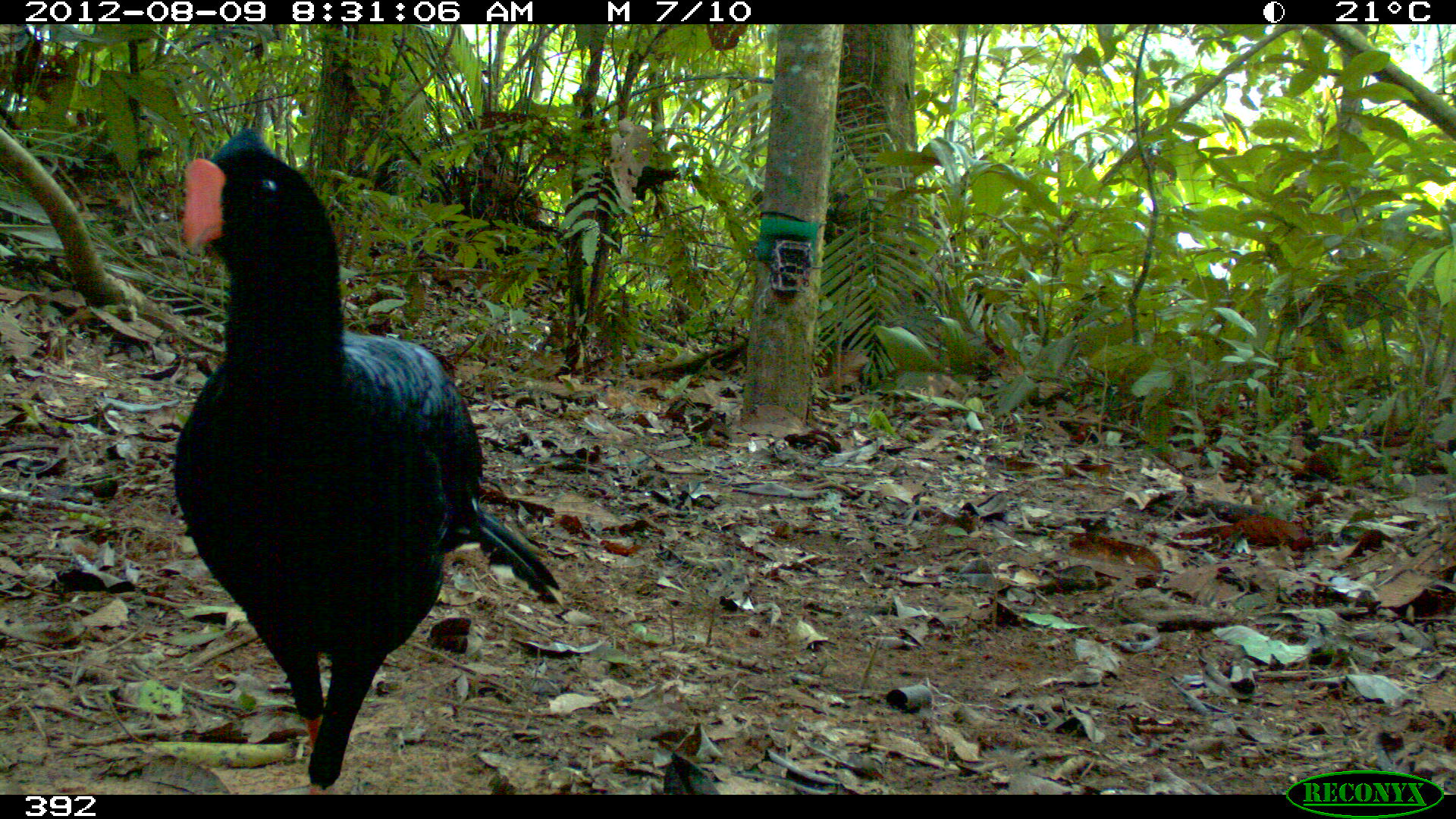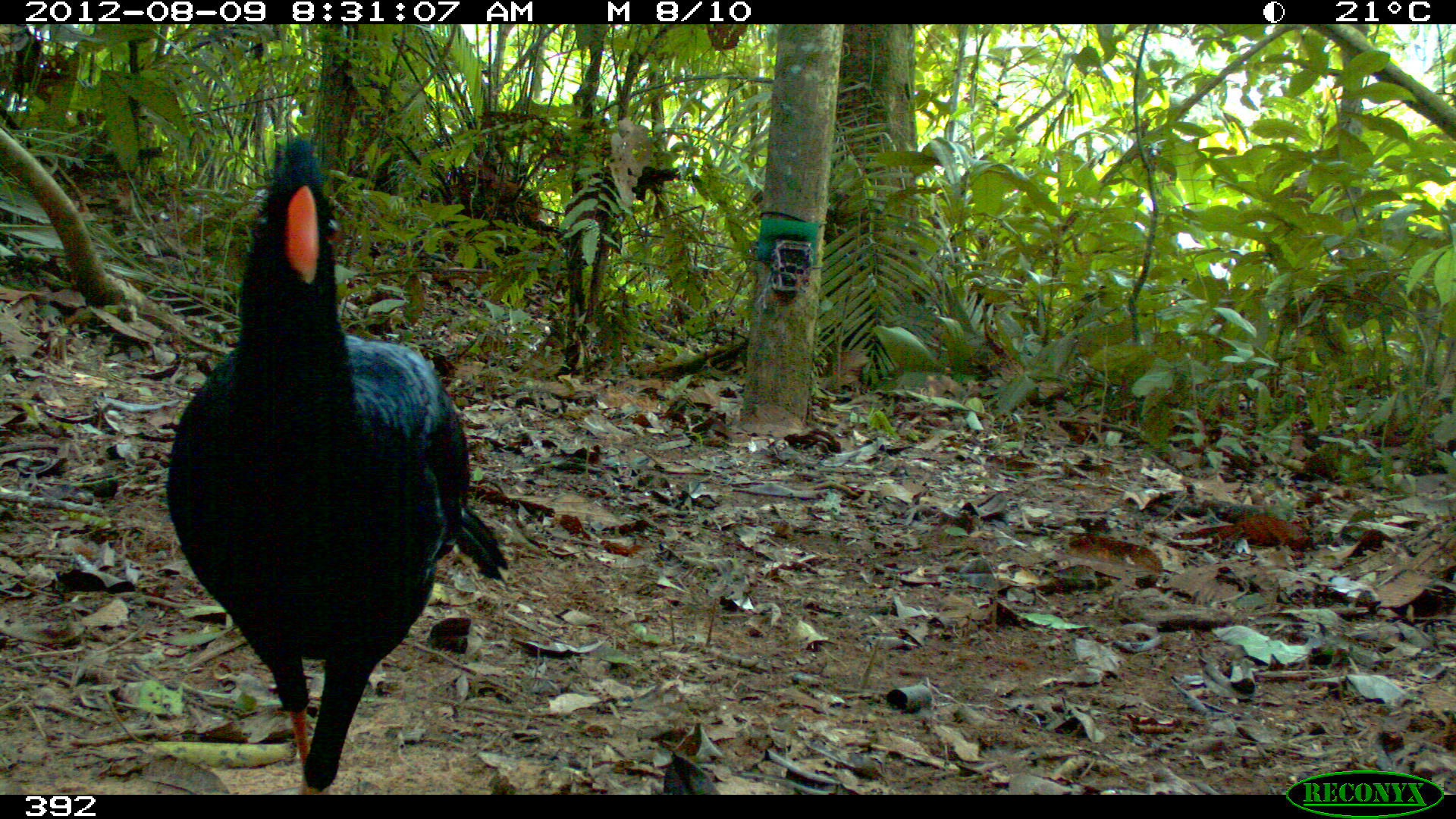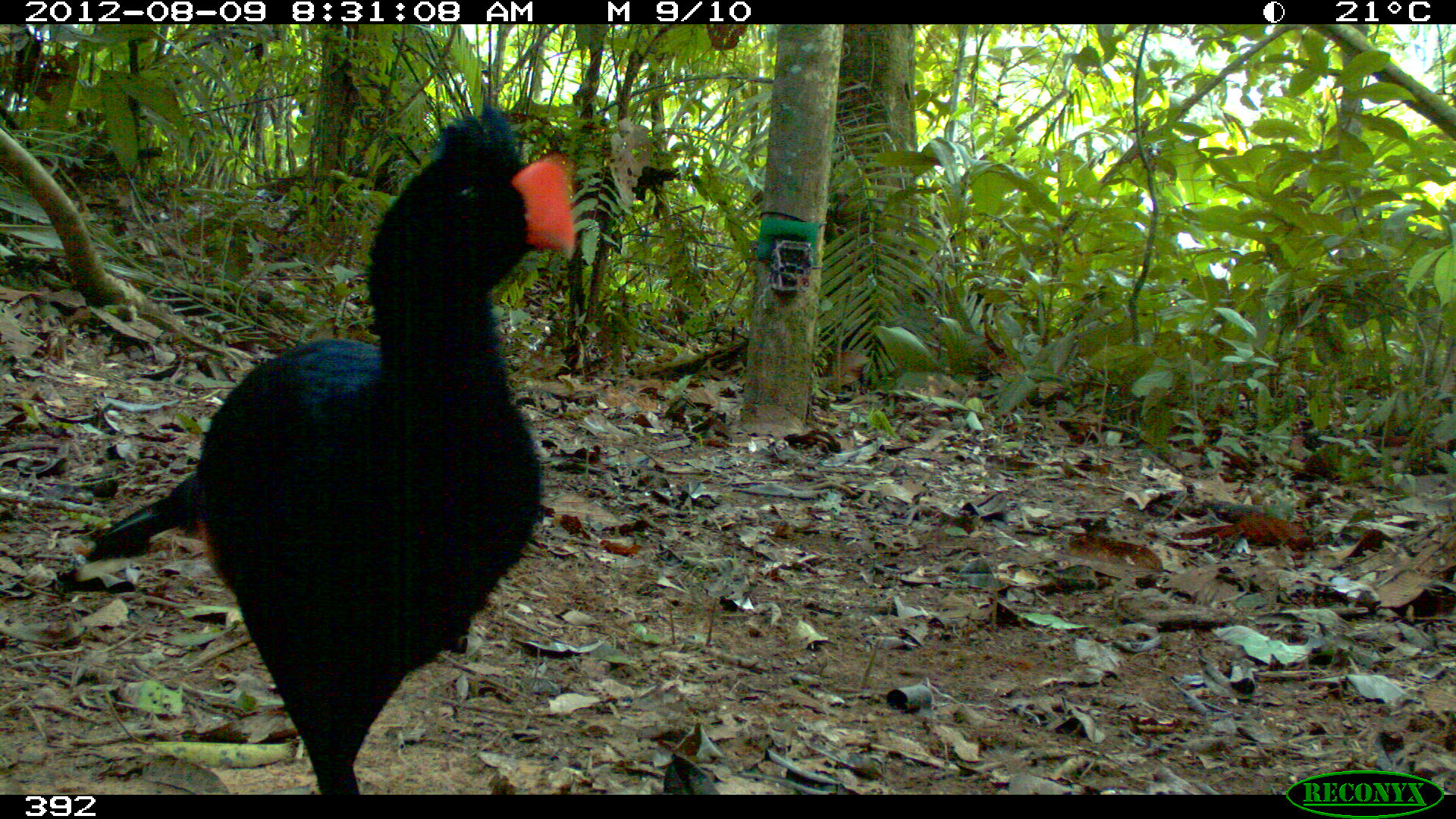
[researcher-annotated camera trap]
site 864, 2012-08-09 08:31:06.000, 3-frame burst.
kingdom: Animalia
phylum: Chordata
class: Aves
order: Galliformes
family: Cracidae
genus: Mitu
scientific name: Mitu tuberosum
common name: razor-billed curassow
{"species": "Mitu tuberosum (razor-billed curassow)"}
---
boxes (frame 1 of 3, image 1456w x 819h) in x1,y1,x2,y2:
mitu tuberosum: 168,129,561,793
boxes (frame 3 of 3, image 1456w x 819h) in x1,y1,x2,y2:
mitu tuberosum: 68,99,574,792